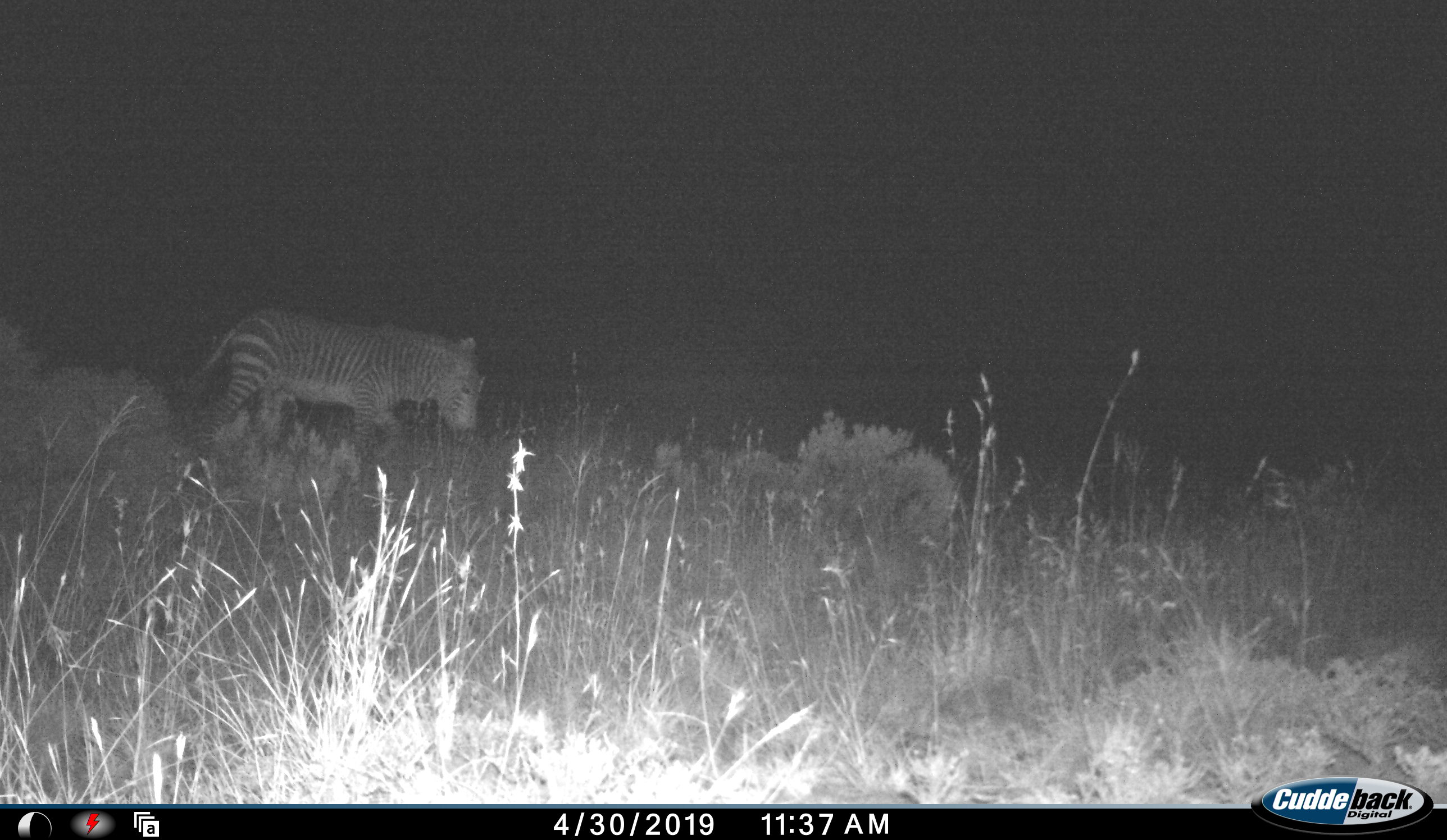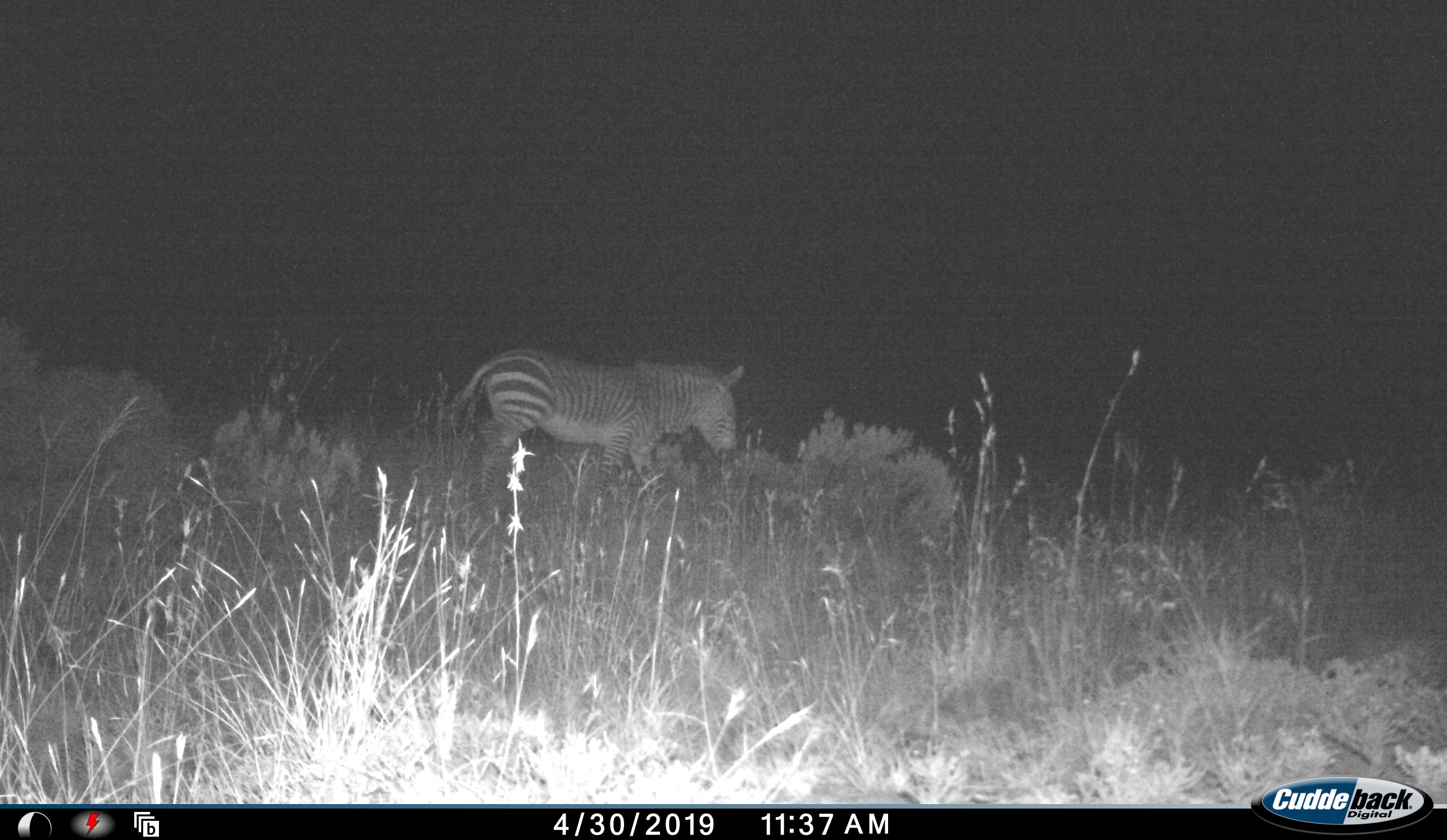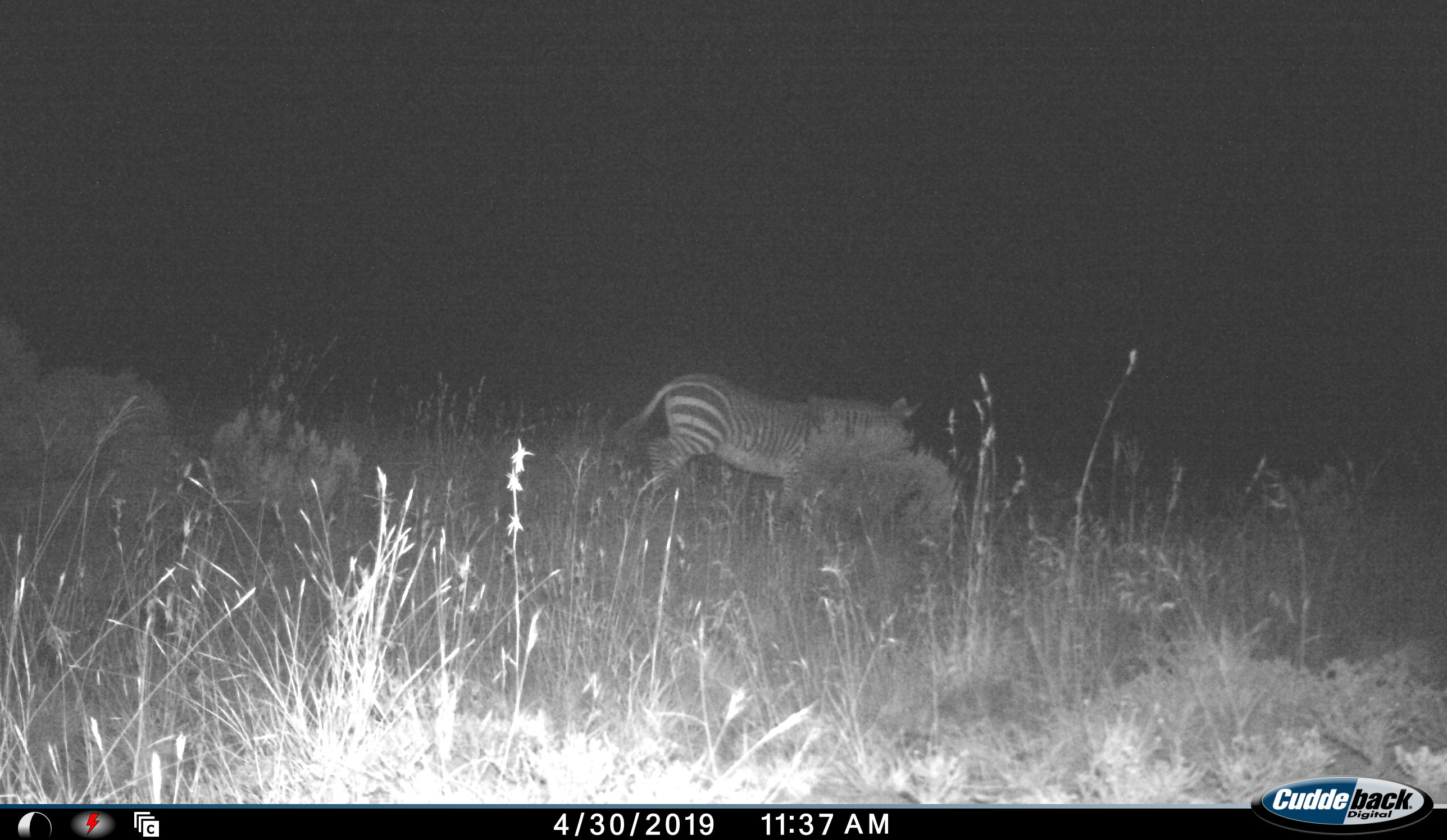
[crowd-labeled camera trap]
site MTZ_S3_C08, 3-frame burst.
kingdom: Animalia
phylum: Chordata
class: Mammalia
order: Perissodactyla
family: Equidae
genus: Equus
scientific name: Equus zebra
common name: mountain zebra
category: zebramountain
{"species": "zebramountain (mountain zebra) (Equus zebra)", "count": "1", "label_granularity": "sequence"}